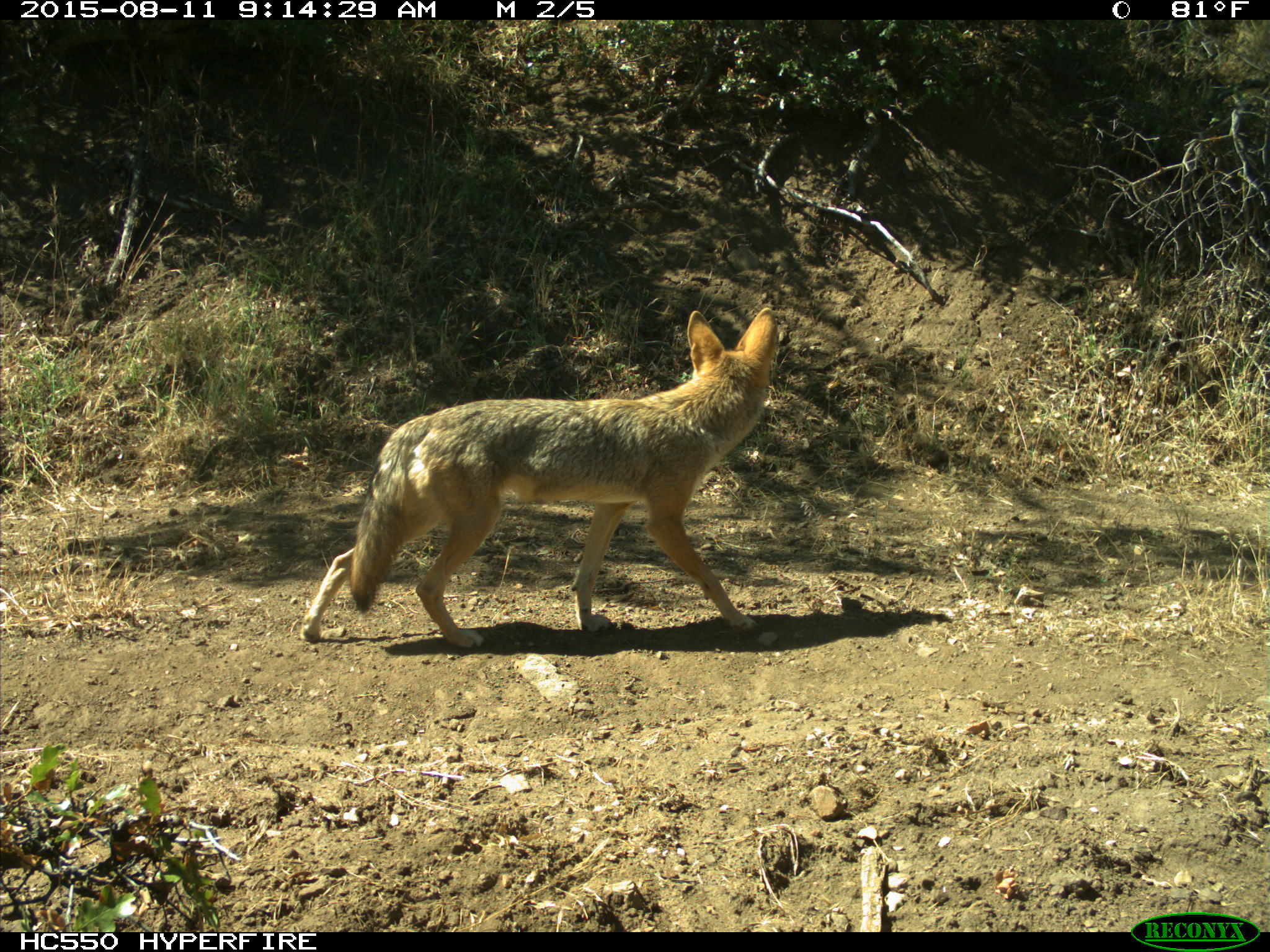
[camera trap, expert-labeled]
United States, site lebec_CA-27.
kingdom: Animalia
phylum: Chordata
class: Mammalia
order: Carnivora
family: Canidae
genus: Canis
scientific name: Canis latrans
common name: coyote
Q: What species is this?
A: Canis latrans (coyote).